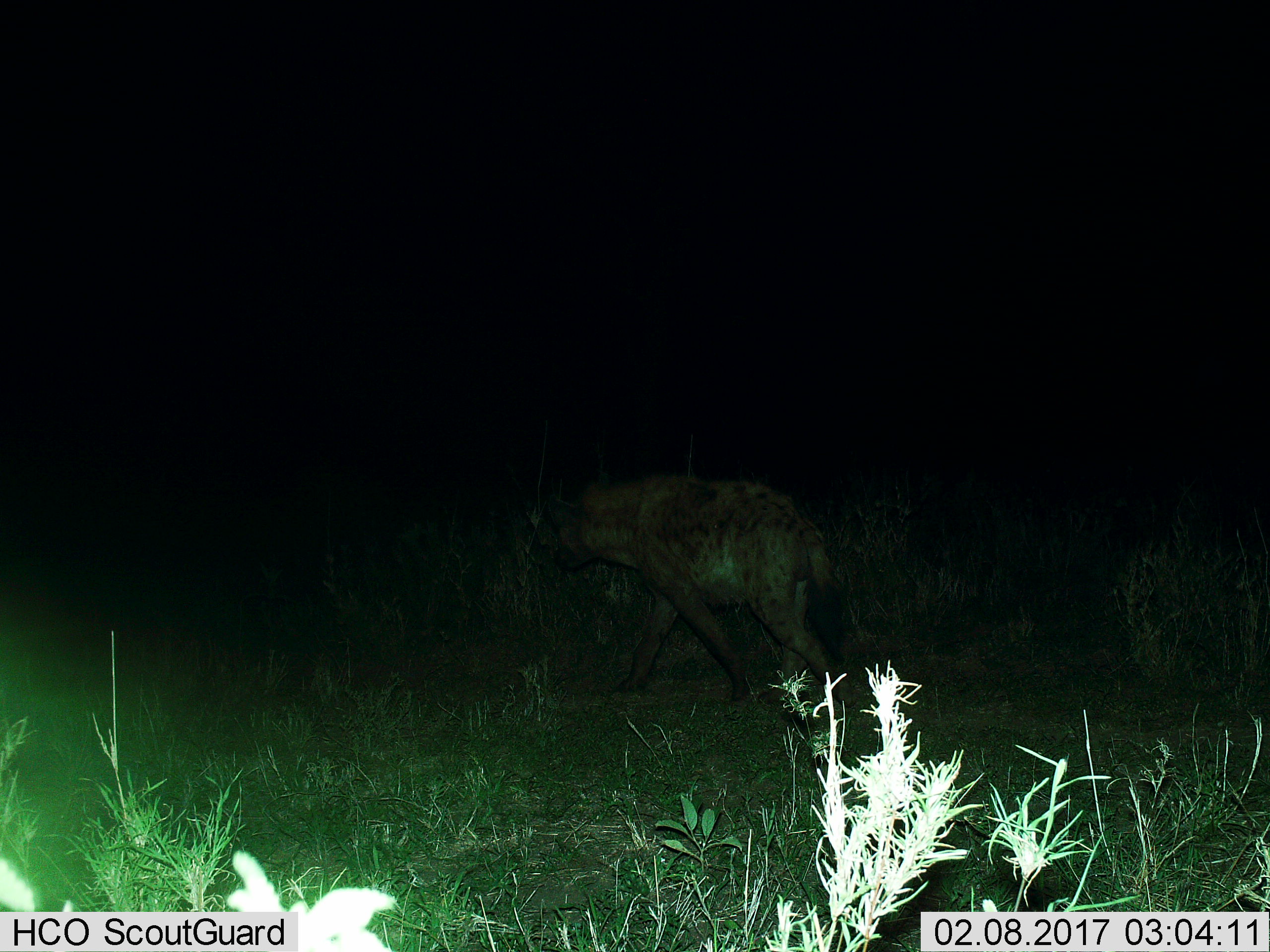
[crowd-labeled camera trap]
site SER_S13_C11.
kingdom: Animalia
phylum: Chordata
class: Mammalia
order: Carnivora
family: Hyaenidae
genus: Crocuta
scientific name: Crocuta crocuta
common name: spotted hyena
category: hyenaspotted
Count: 1.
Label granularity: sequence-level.